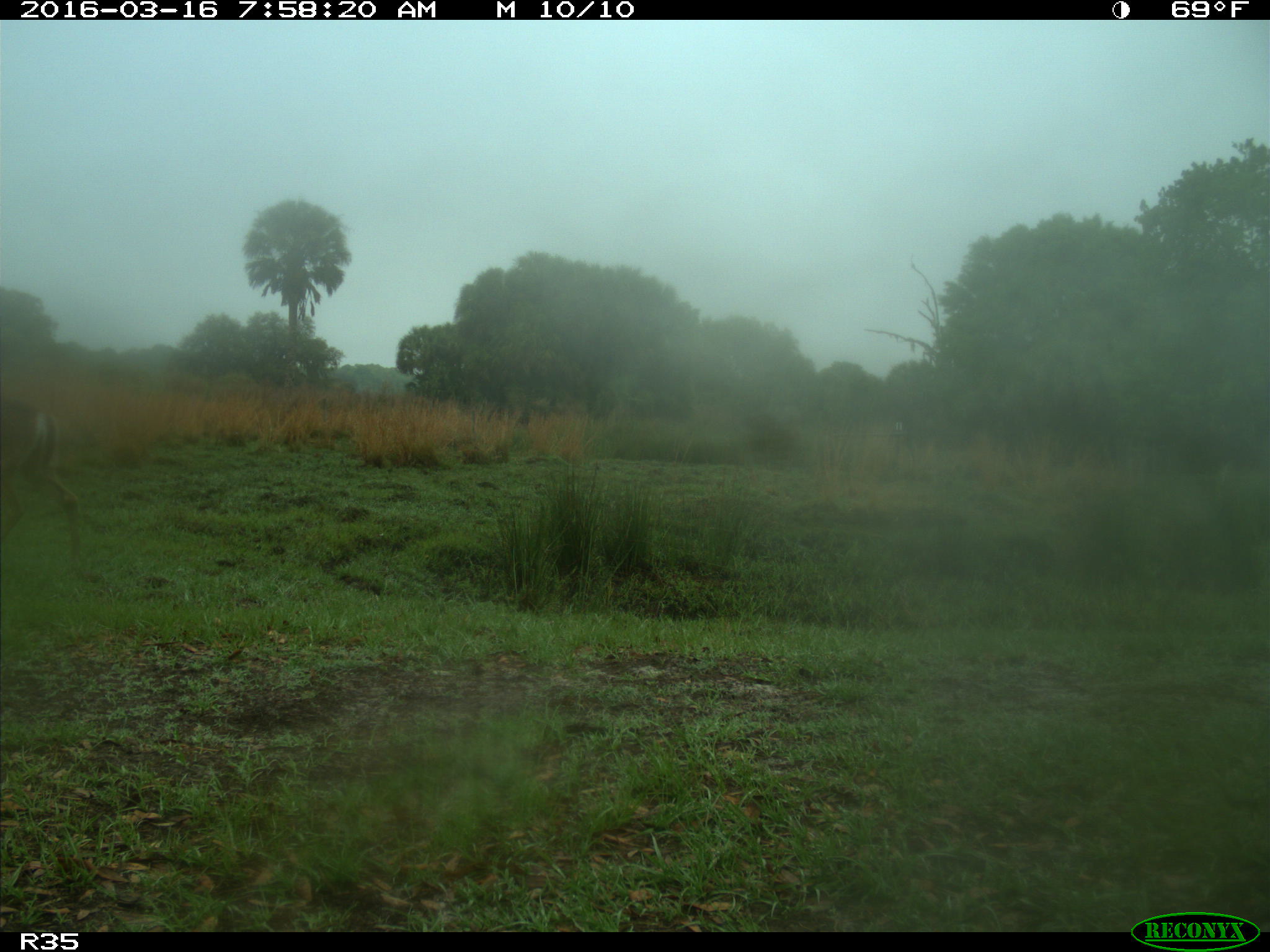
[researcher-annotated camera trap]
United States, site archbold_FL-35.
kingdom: Animalia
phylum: Chordata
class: Mammalia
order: Artiodactyla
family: Cervidae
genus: Odocoileus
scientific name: Odocoileus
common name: deer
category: unidentified deer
Unidentified deer (deer) (Odocoileus).